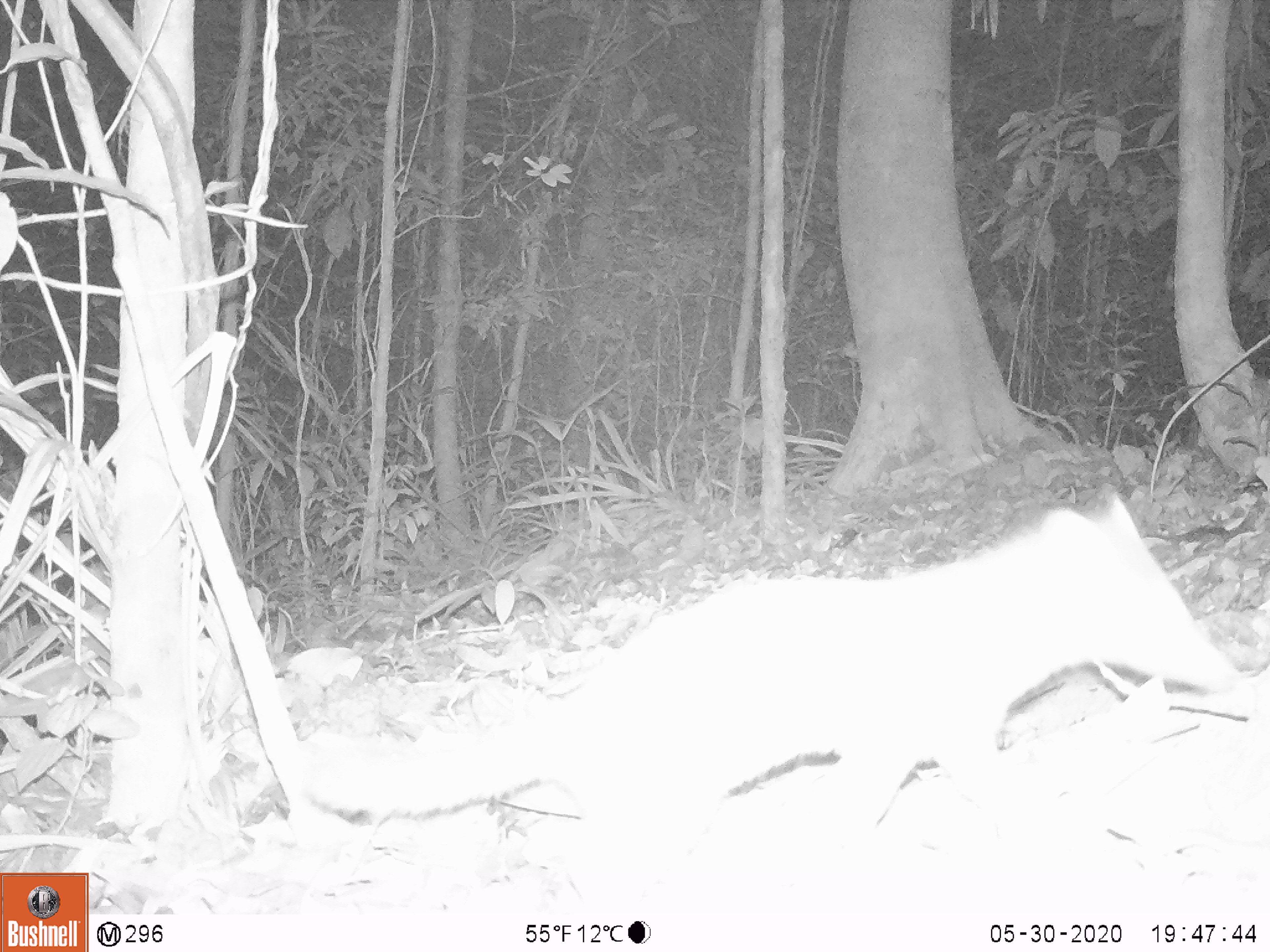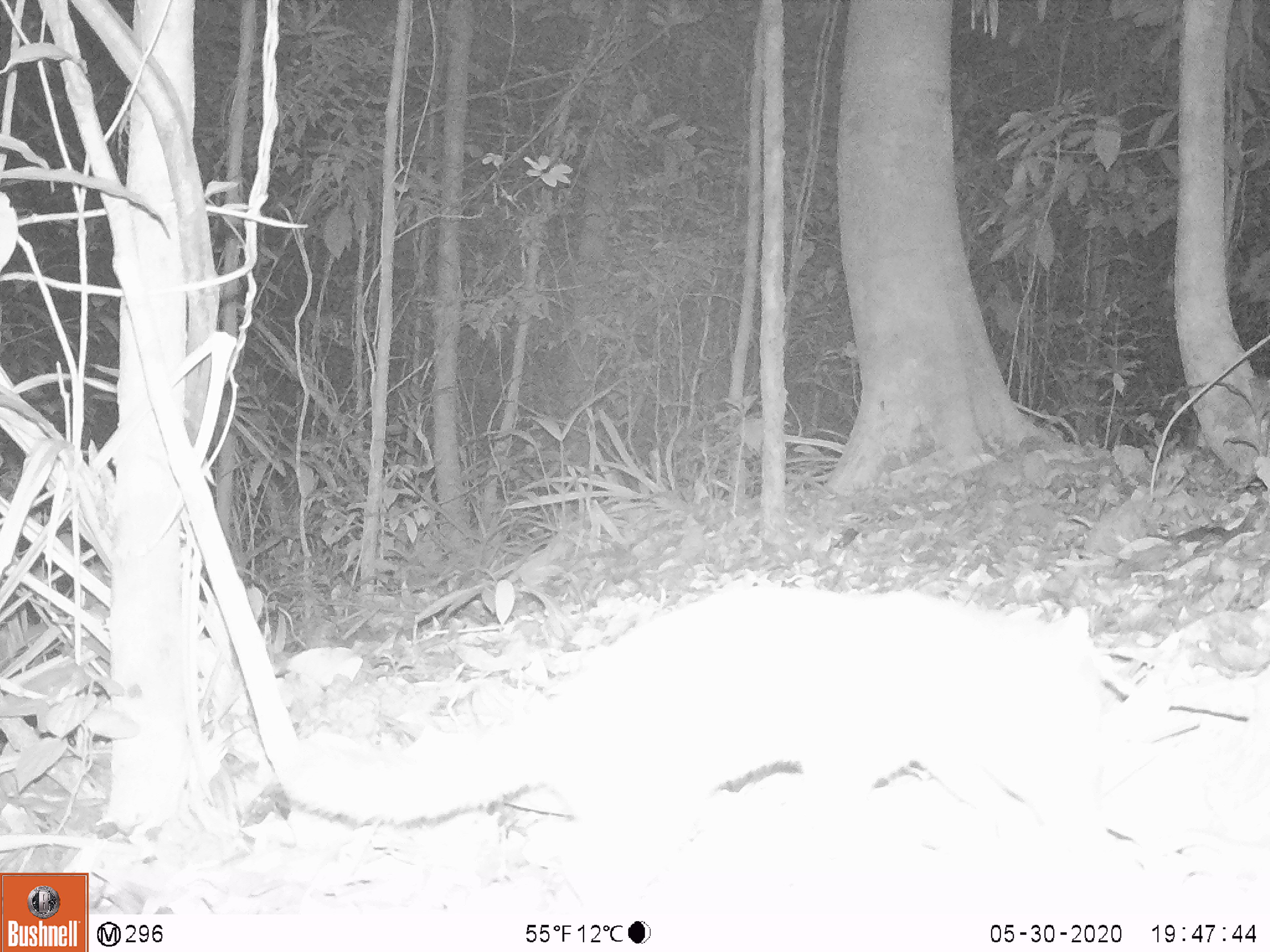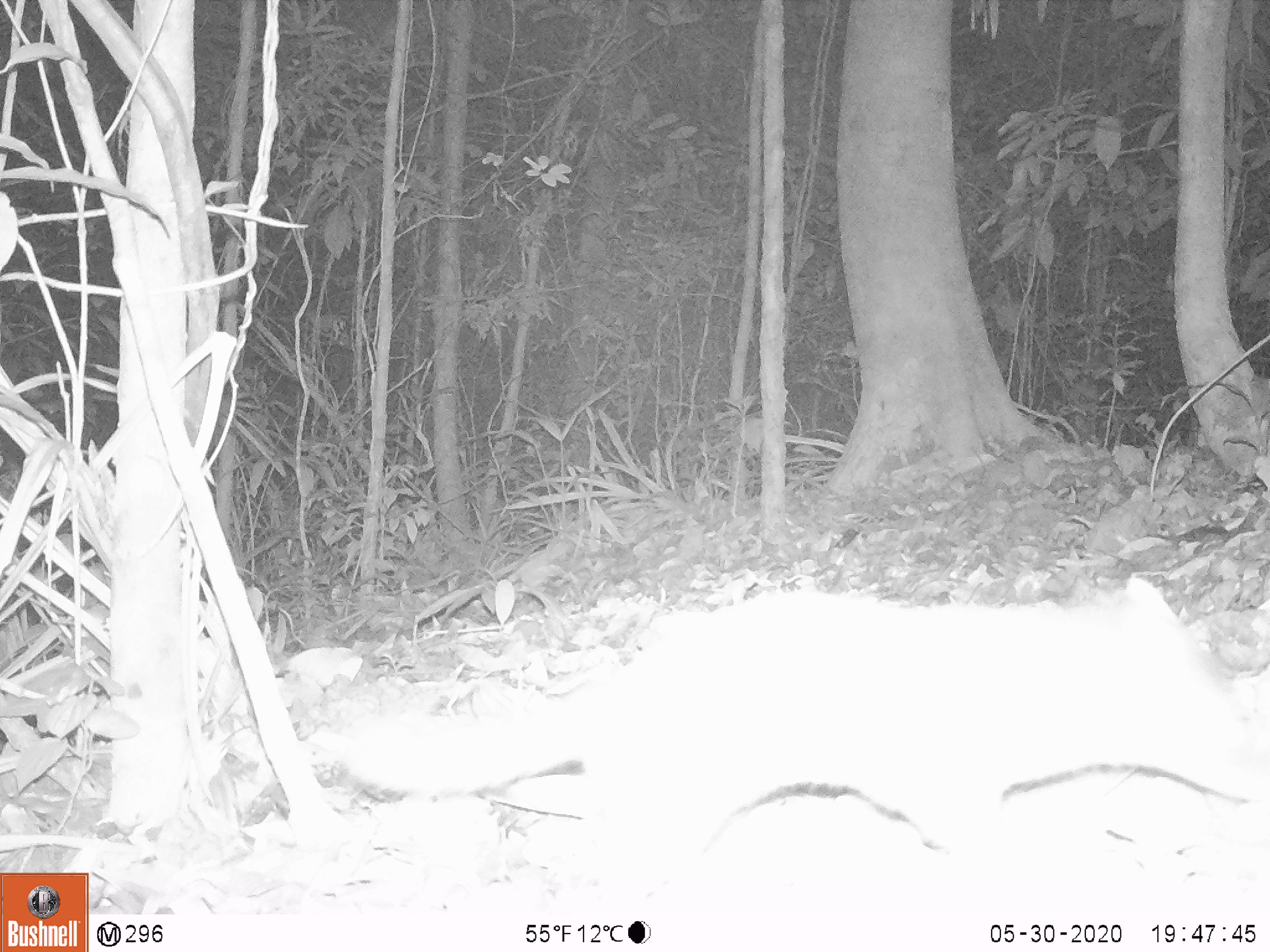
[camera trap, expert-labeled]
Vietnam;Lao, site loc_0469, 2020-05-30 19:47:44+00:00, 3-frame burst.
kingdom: Animalia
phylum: Chordata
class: Mammalia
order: Carnivora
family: Mustelidae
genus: Melogale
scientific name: Melogale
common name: ferret badger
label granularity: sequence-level